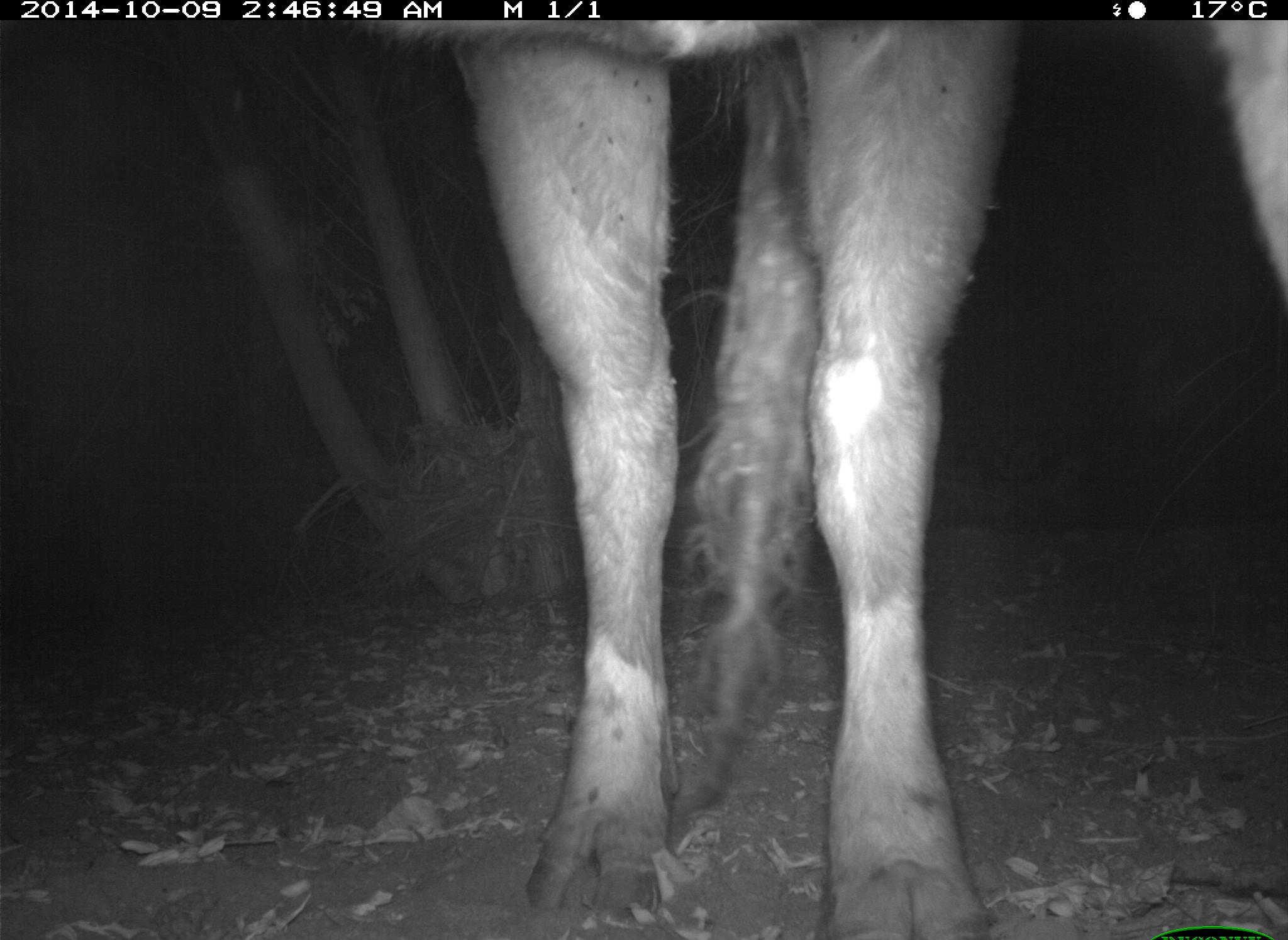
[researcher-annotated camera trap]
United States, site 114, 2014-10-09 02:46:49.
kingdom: Animalia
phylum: Chordata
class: Mammalia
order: Artiodactyla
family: Bovidae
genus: Bos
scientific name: Bos taurus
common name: cow